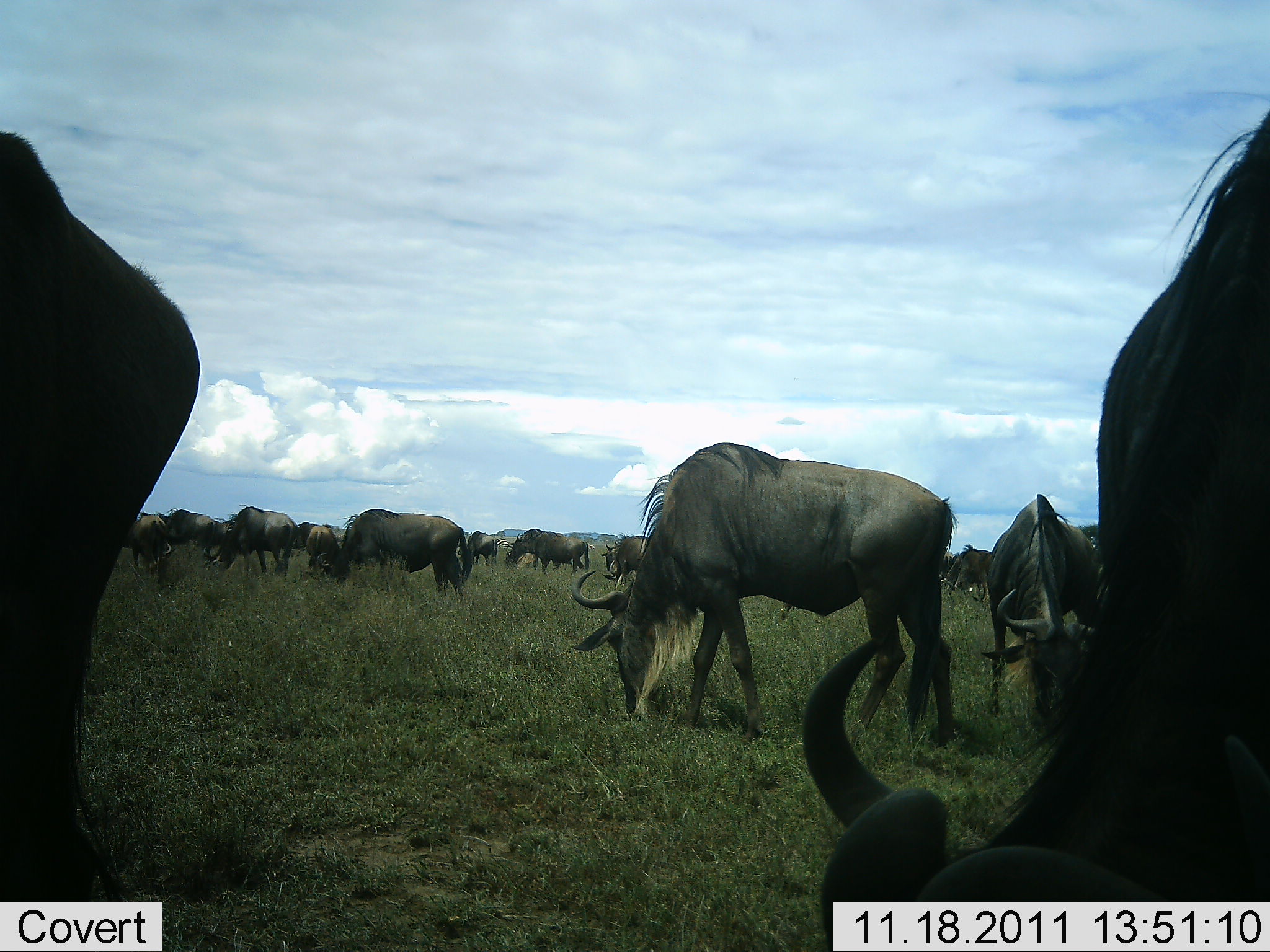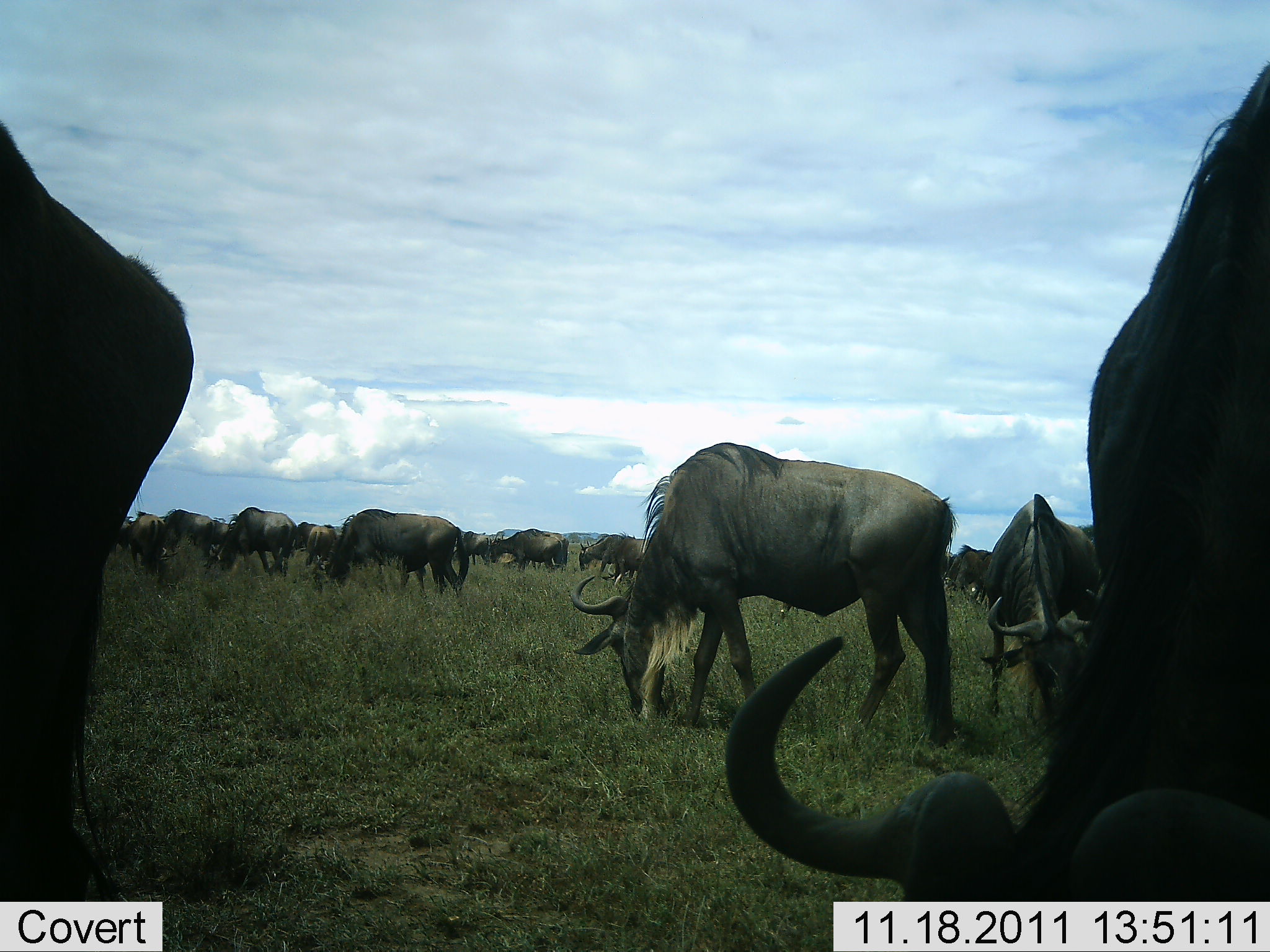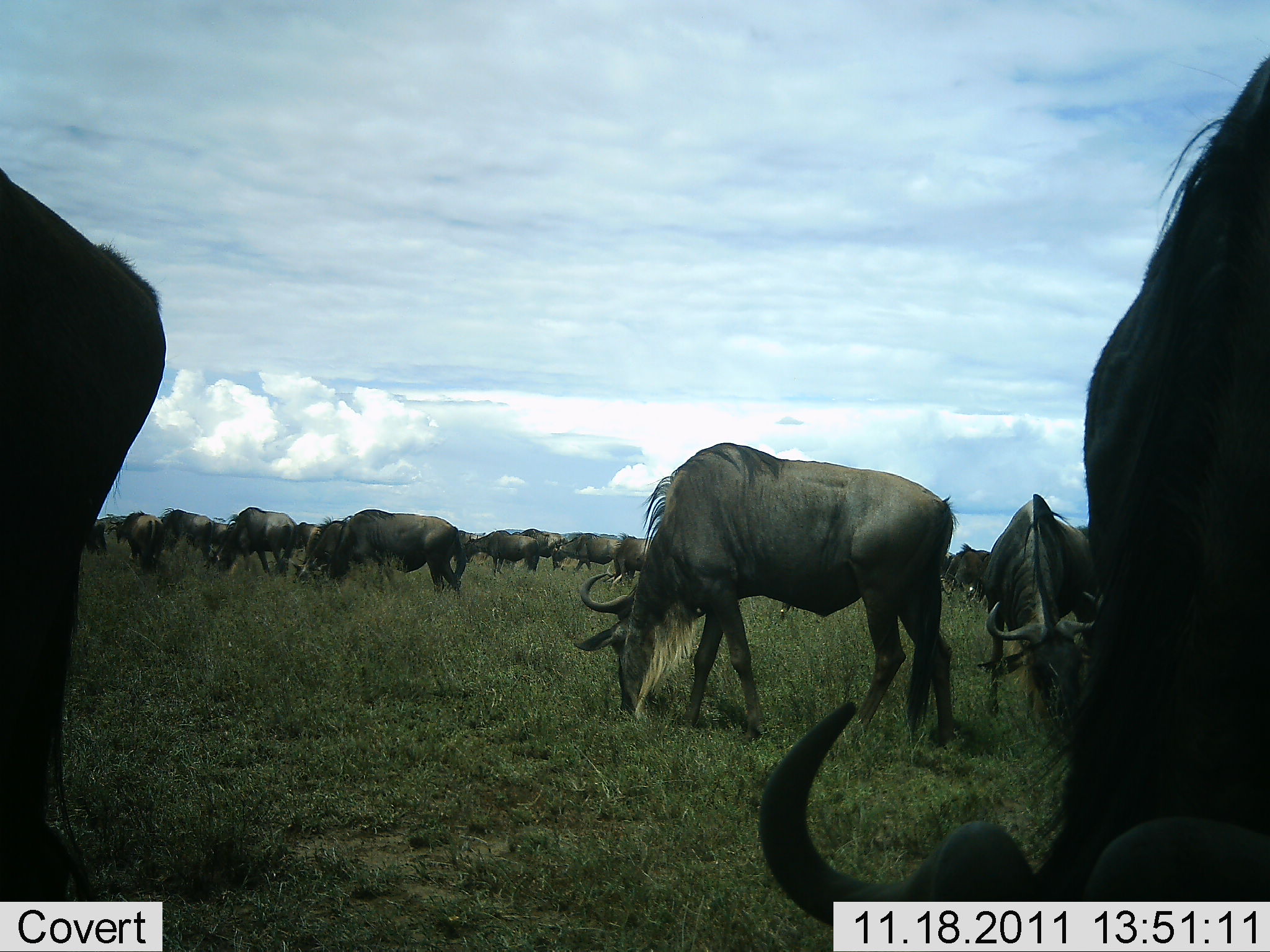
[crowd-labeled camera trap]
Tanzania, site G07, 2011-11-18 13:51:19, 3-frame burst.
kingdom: Animalia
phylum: Chordata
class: Mammalia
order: Artiodactyla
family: Bovidae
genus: Connochaetes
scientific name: Connochaetes taurinus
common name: blue wildebeest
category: wildebeest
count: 11-50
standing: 31%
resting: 0%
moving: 8%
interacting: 0%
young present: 0%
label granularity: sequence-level